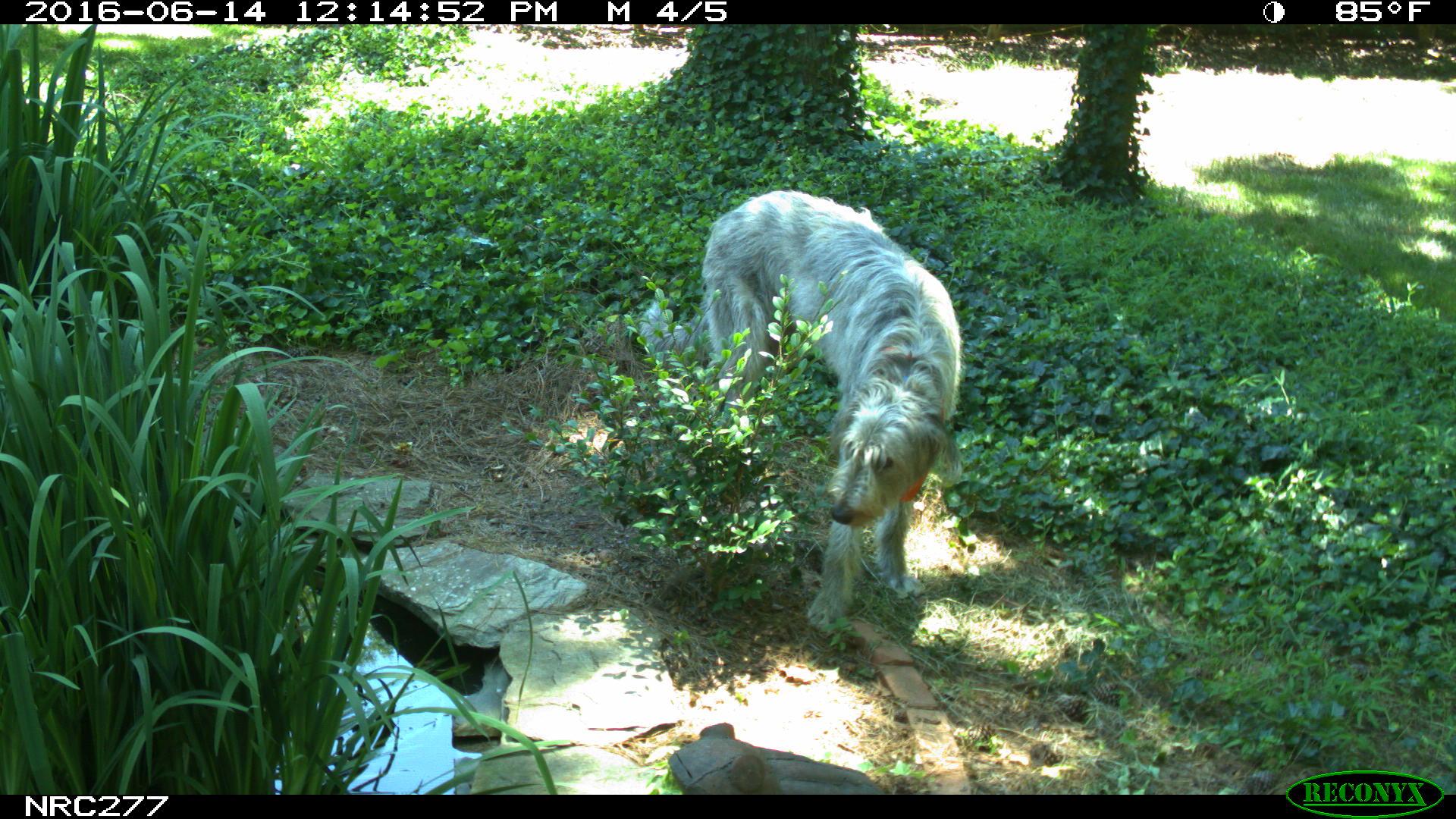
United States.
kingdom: Animalia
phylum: Chordata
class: Mammalia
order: Carnivora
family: Canidae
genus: Canis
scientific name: Canis familiaris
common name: domestic dog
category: Dog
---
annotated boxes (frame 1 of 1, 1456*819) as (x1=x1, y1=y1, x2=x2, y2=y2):
Dog: (x1=631, y1=184, x2=980, y2=649)